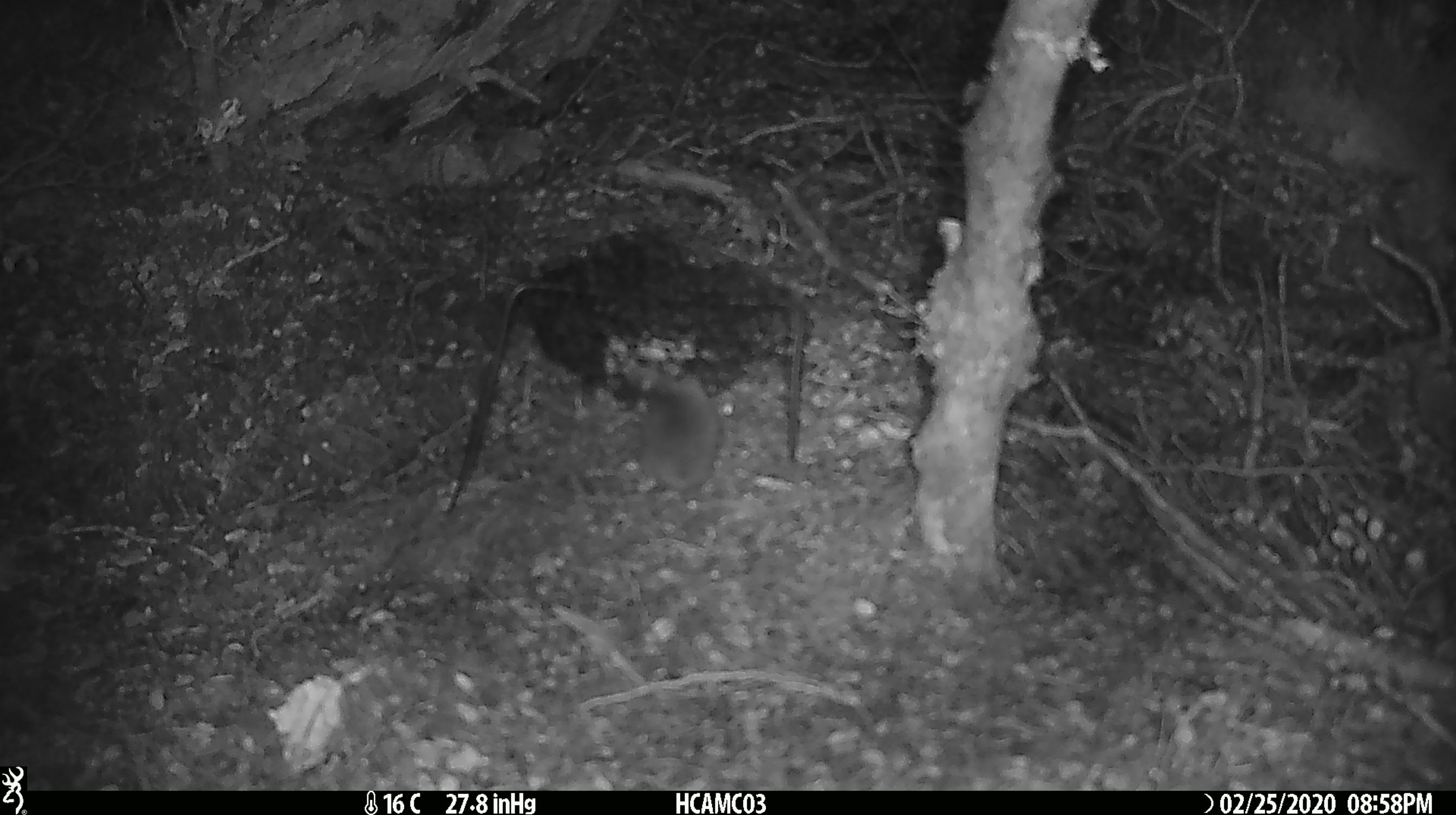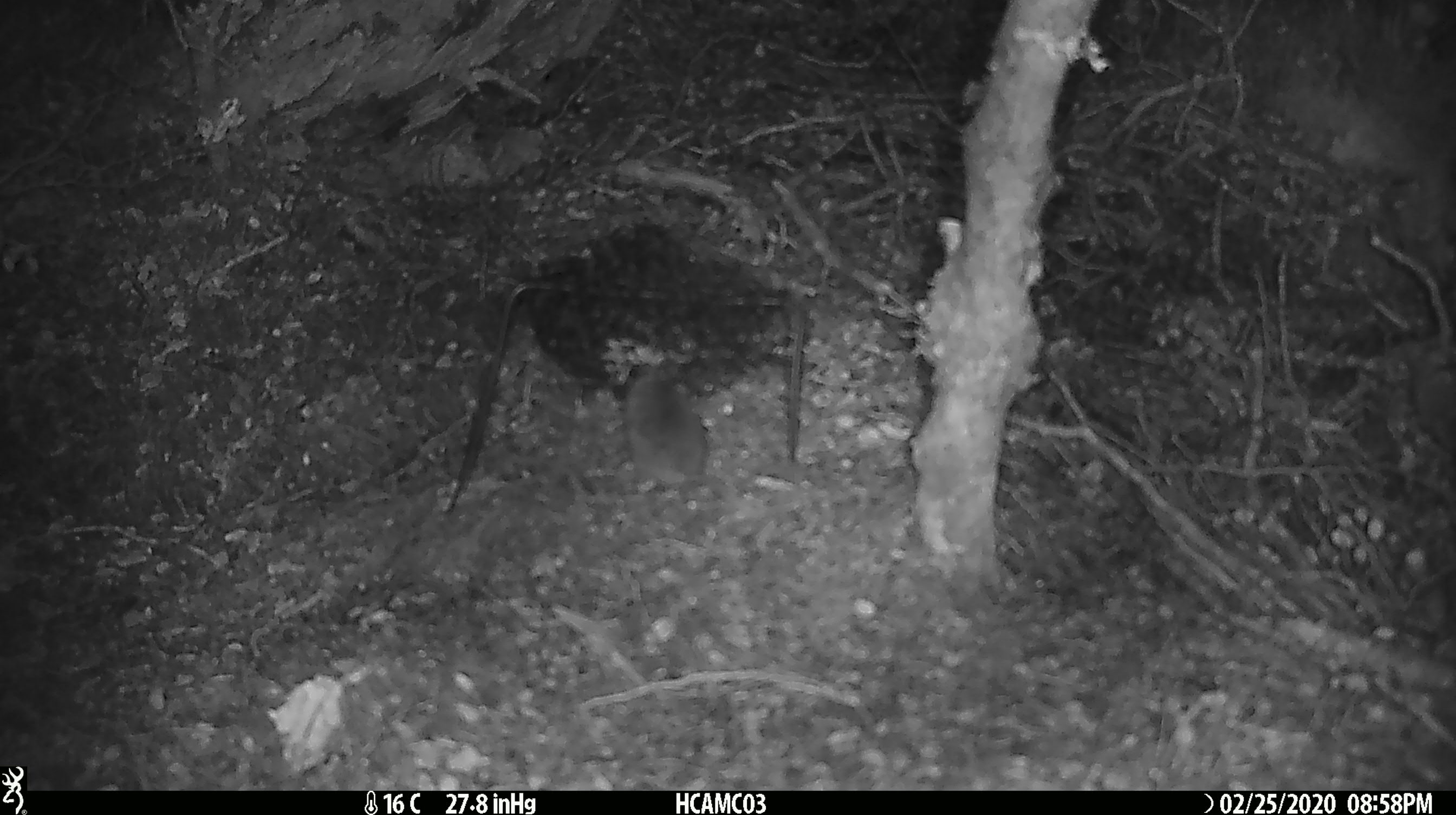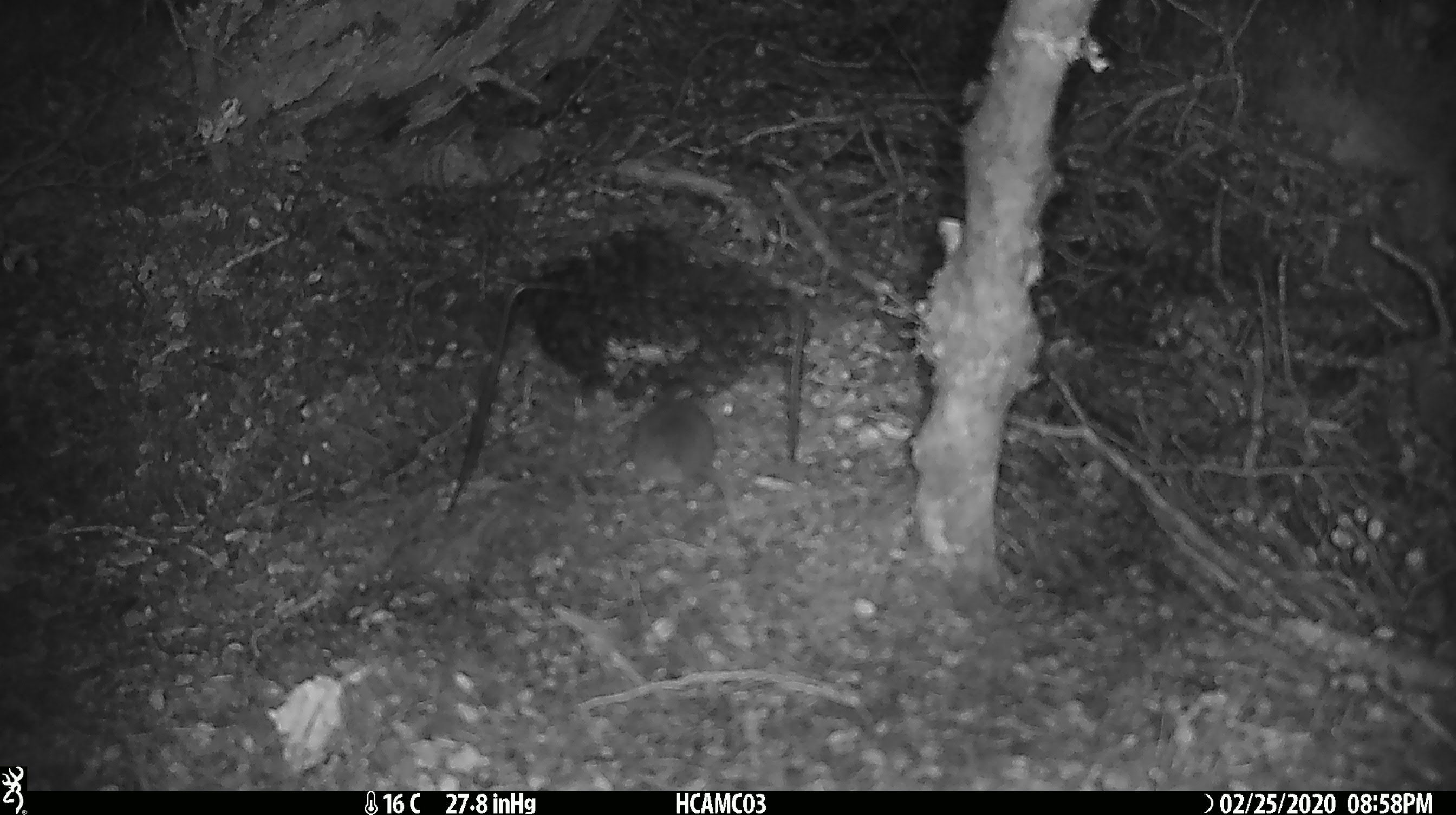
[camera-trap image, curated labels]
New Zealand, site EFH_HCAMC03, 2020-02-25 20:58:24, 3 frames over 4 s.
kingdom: Animalia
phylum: Chordata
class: Mammalia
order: Rodentia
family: Muridae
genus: Mus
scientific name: Mus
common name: mouse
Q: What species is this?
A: Mouse (Mus).